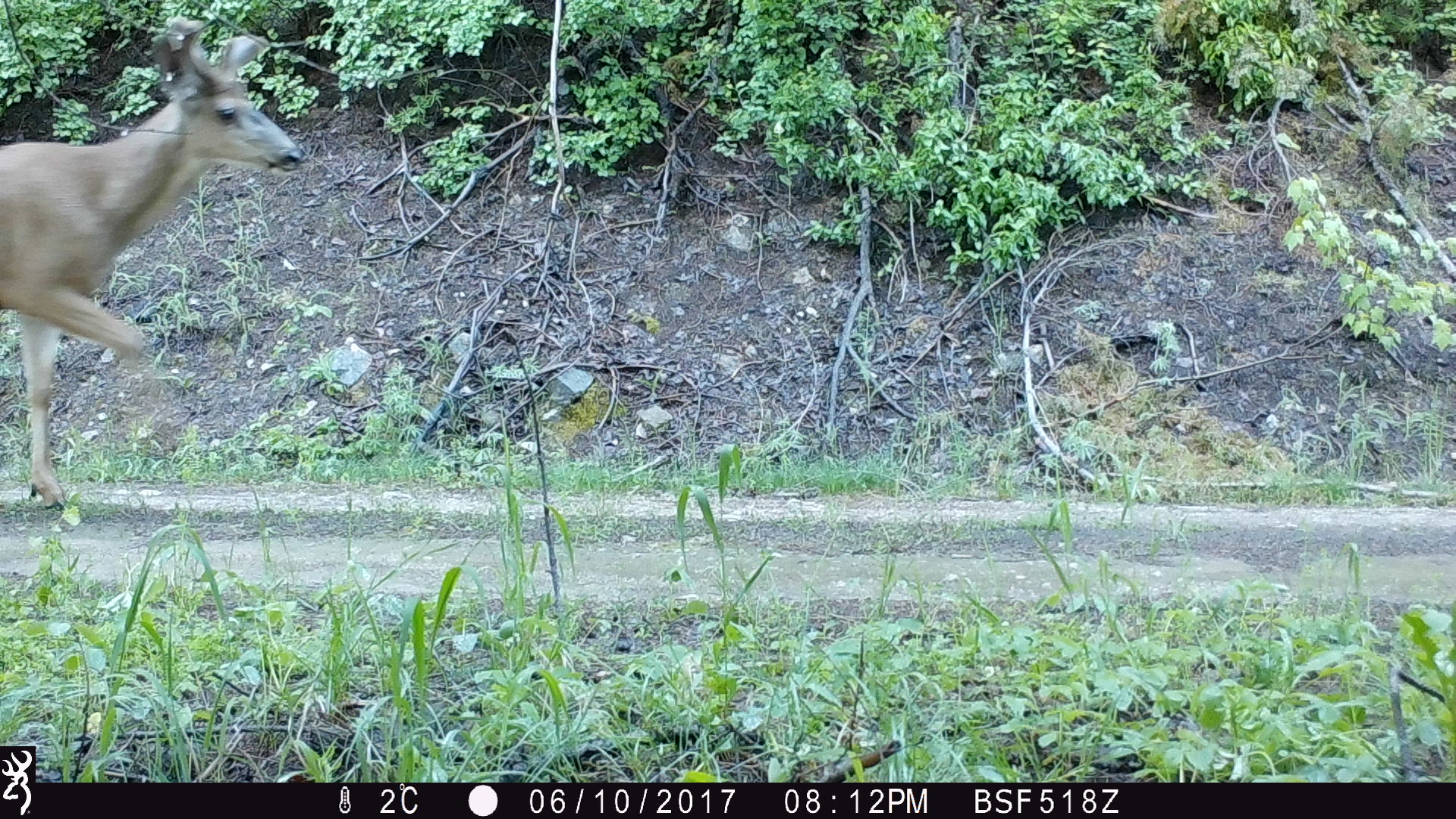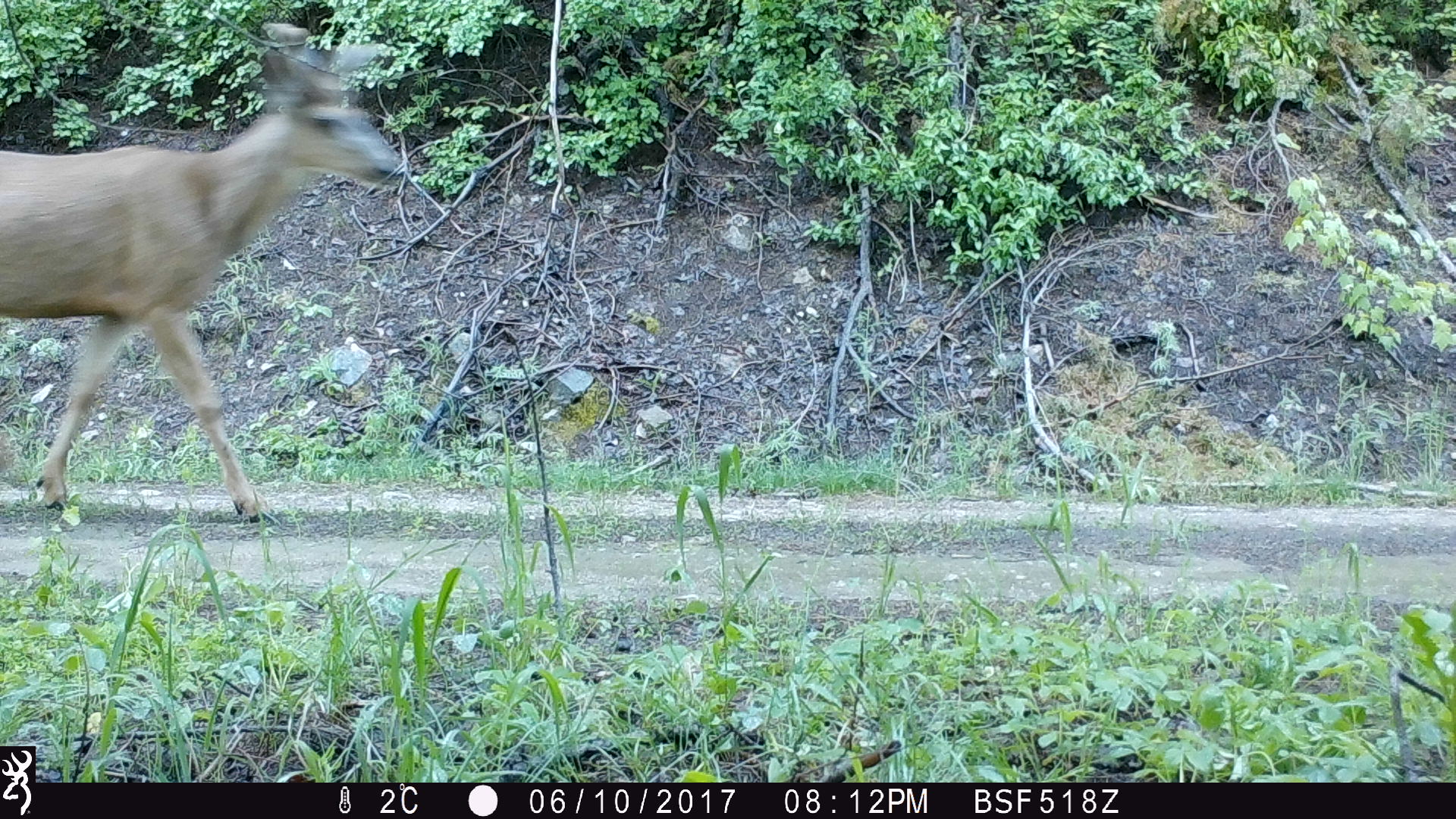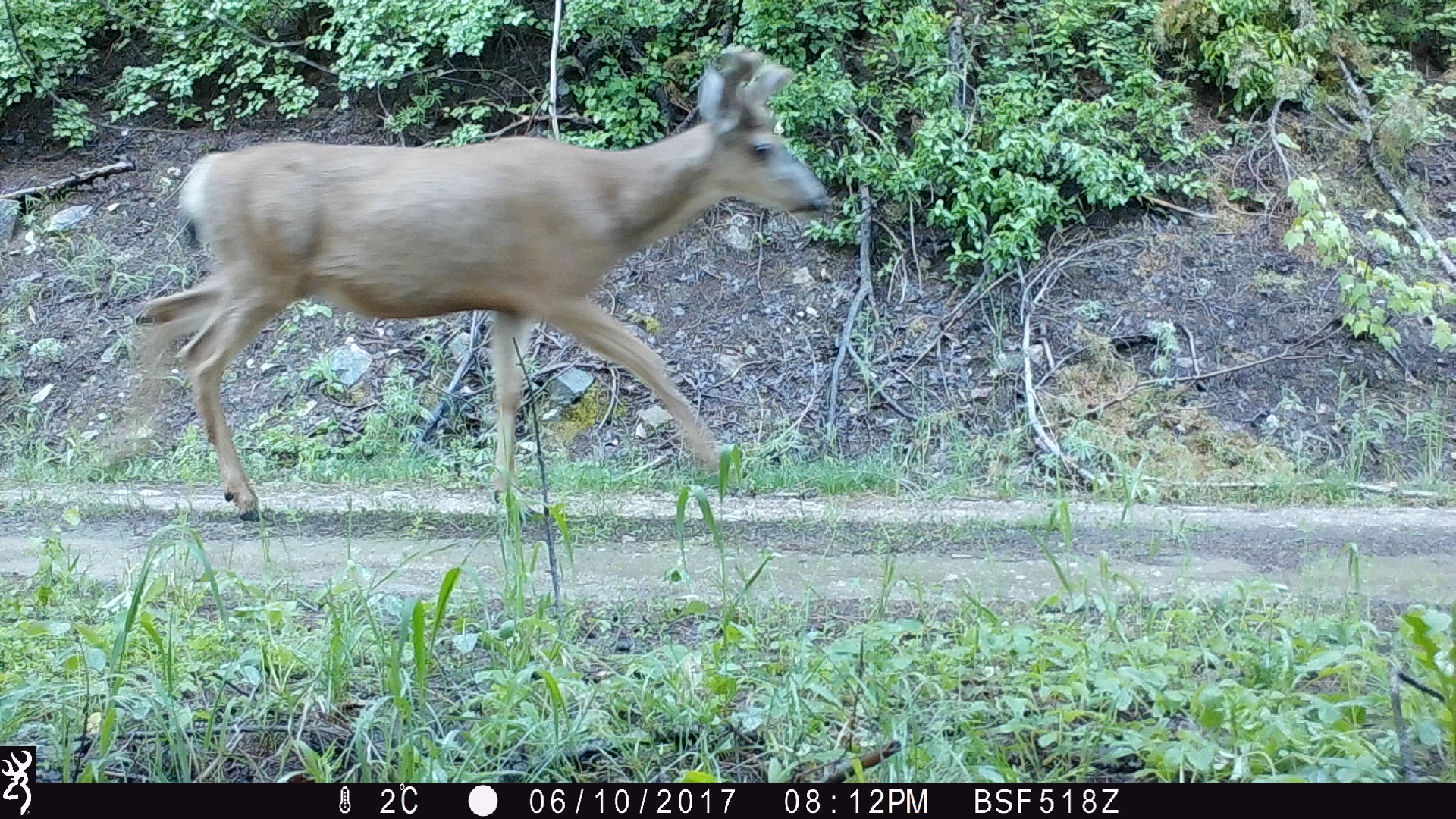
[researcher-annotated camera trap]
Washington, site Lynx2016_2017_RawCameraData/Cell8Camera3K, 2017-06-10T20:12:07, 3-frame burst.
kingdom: Animalia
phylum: Chordata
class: Mammalia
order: Artiodactyla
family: Cervidae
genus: Odocoileus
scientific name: Odocoileus hemionus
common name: mule deer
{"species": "Odocoileus hemionus (mule deer)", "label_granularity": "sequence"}